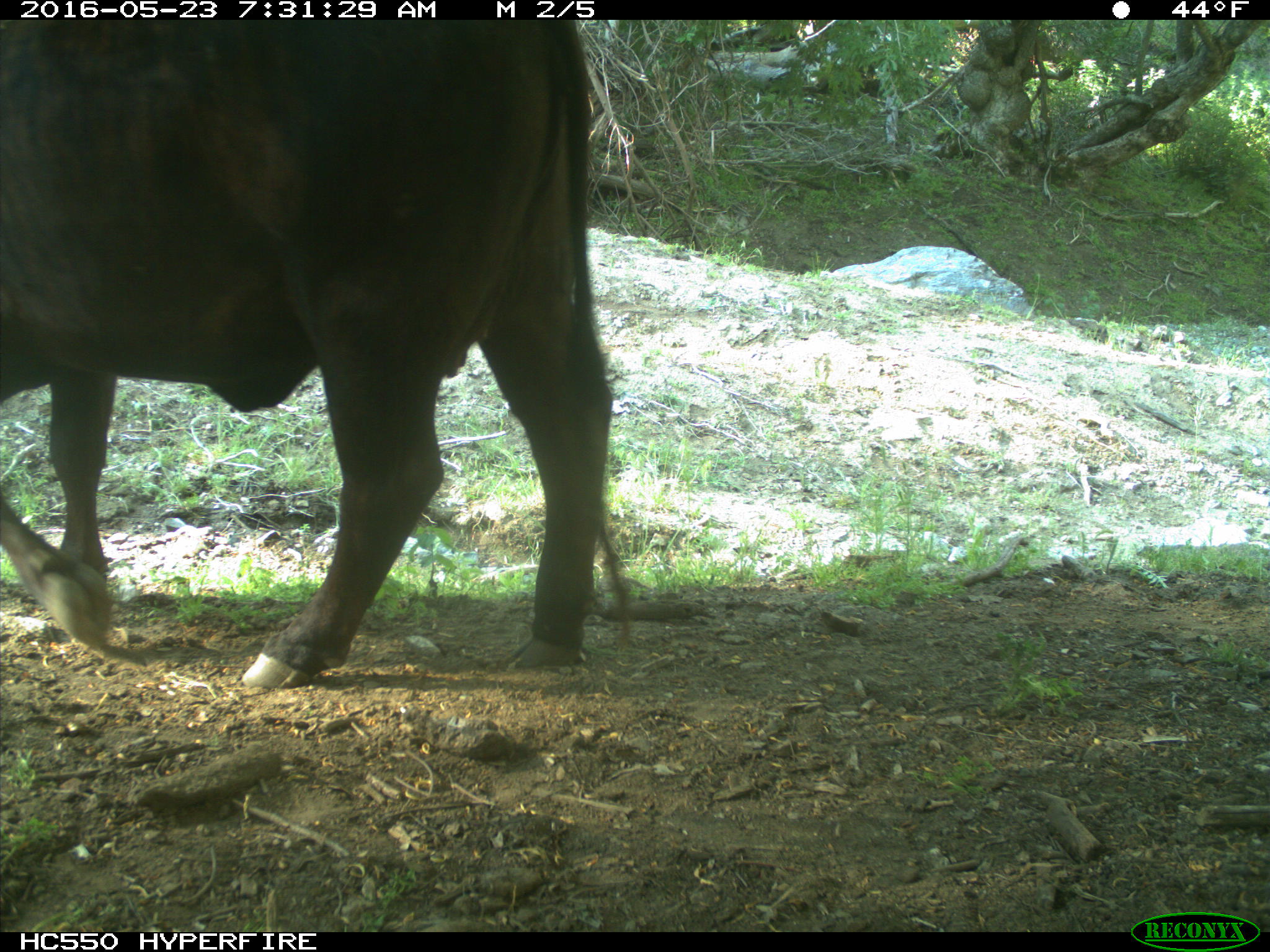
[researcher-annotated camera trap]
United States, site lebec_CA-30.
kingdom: Animalia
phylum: Chordata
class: Mammalia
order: Artiodactyla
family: Bovidae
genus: Bos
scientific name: Bos taurus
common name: domestic cow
Bos taurus (domestic cow).